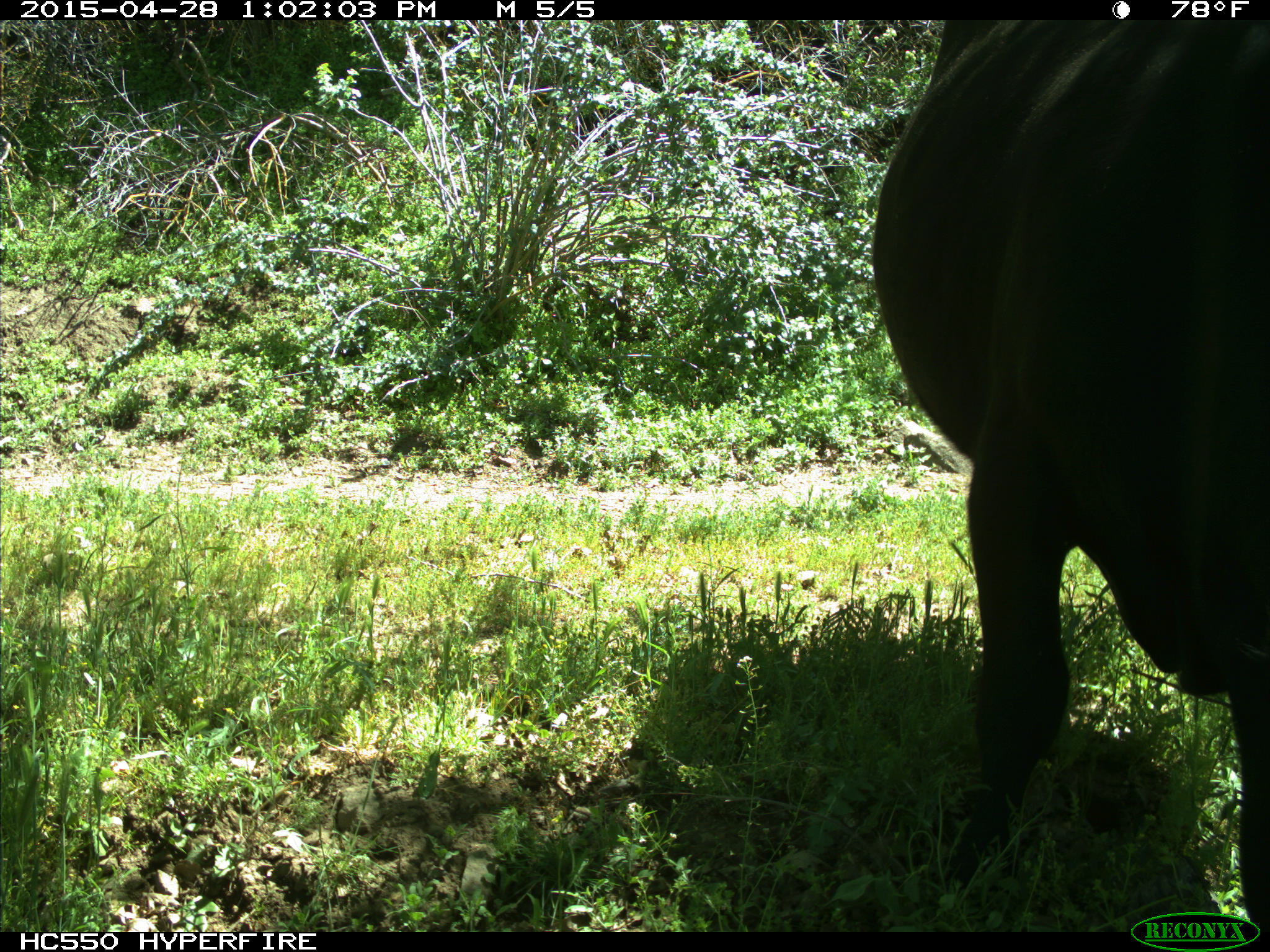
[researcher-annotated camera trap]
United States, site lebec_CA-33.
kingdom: Animalia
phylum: Chordata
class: Mammalia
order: Artiodactyla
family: Bovidae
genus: Bos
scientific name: Bos taurus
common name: domestic cow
Bos taurus (domestic cow).